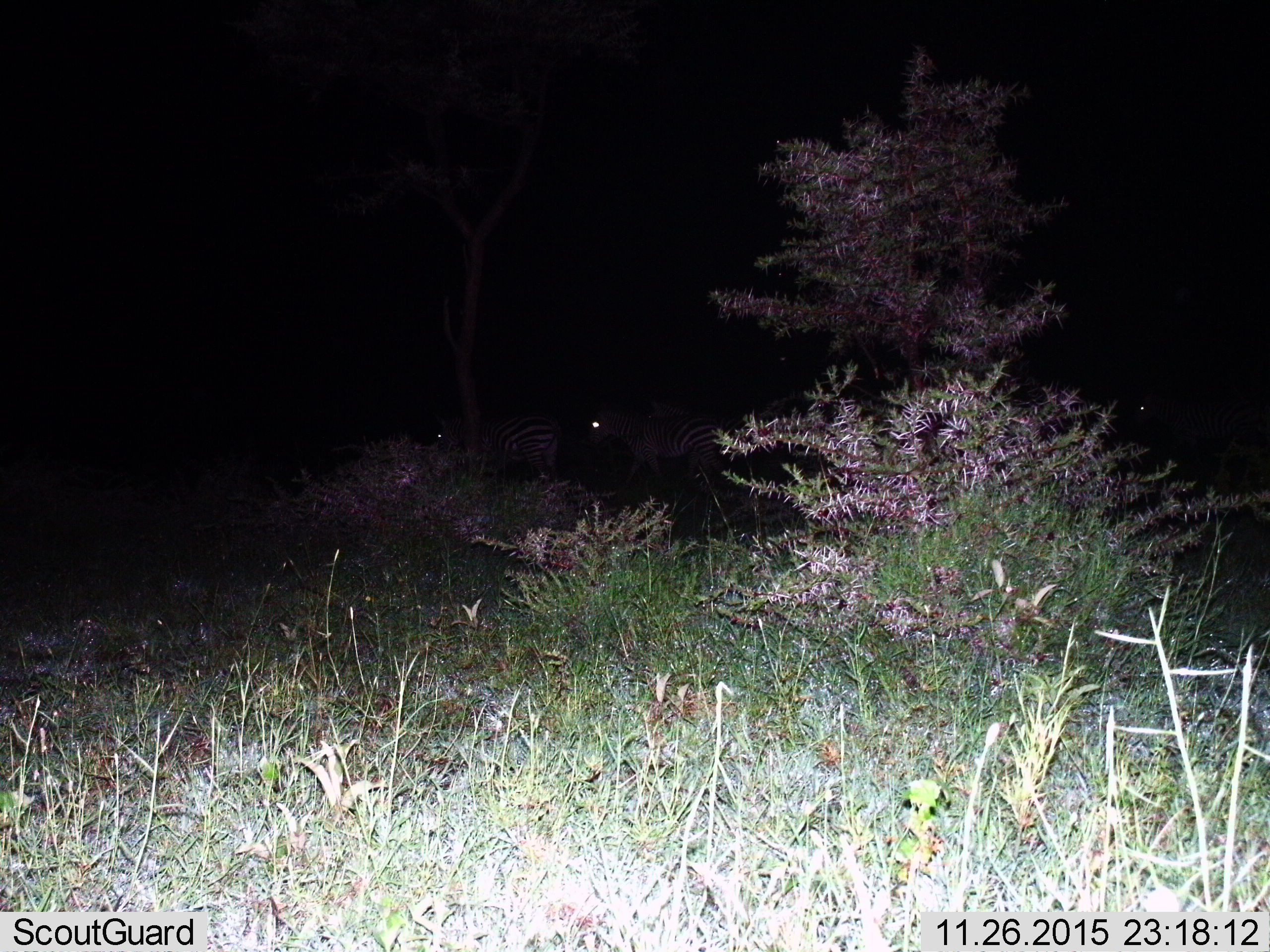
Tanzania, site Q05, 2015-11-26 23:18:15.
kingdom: Animalia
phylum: Chordata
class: Mammalia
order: Perissodactyla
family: Equidae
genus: Equus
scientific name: Equus quagga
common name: plains zebra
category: zebra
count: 3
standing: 50%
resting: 0%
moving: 75%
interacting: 0%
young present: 0%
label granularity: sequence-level